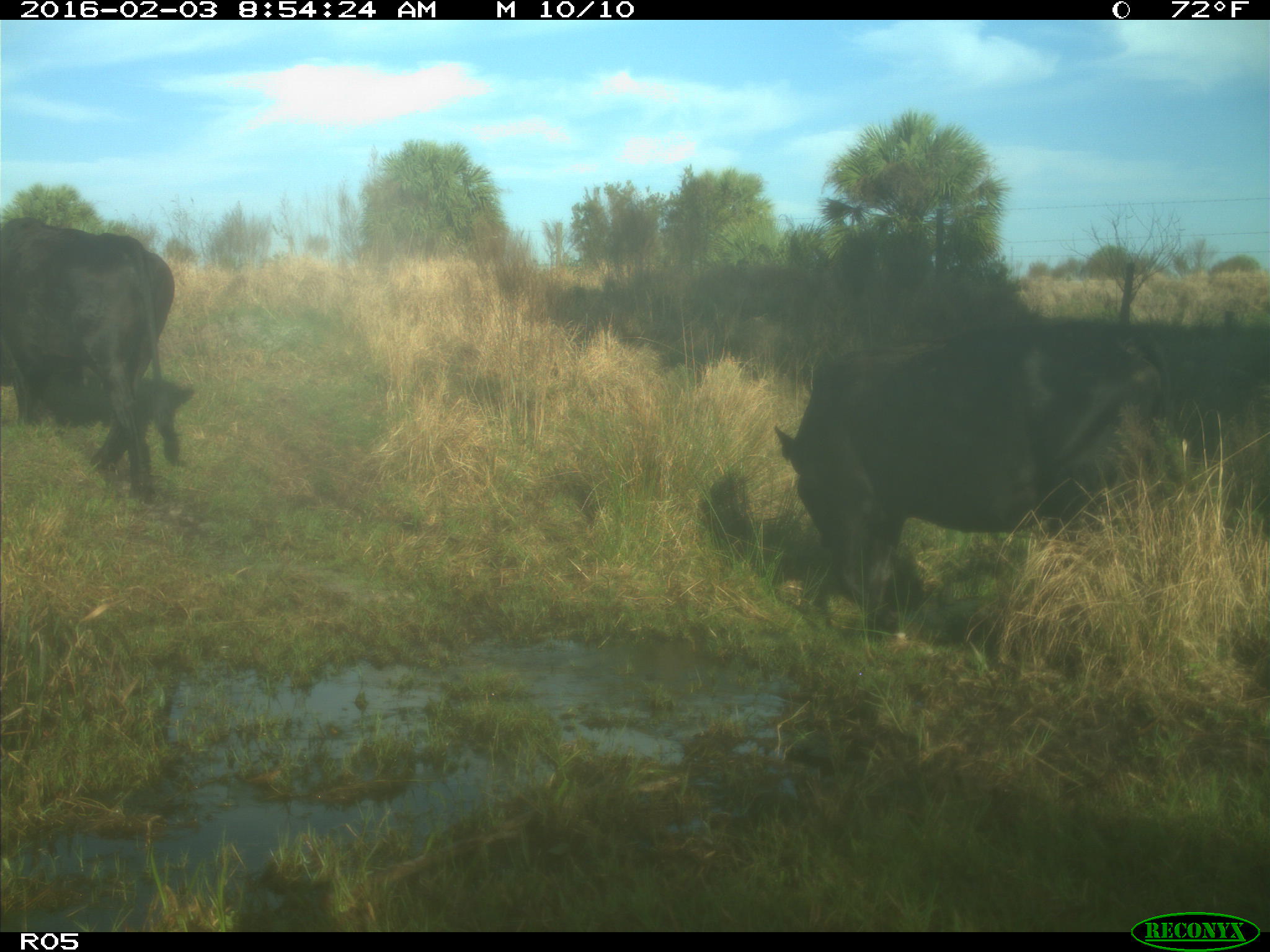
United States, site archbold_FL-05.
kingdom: Animalia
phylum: Chordata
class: Mammalia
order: Artiodactyla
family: Bovidae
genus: Bos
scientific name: Bos taurus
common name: domestic cow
Bos taurus (domestic cow).